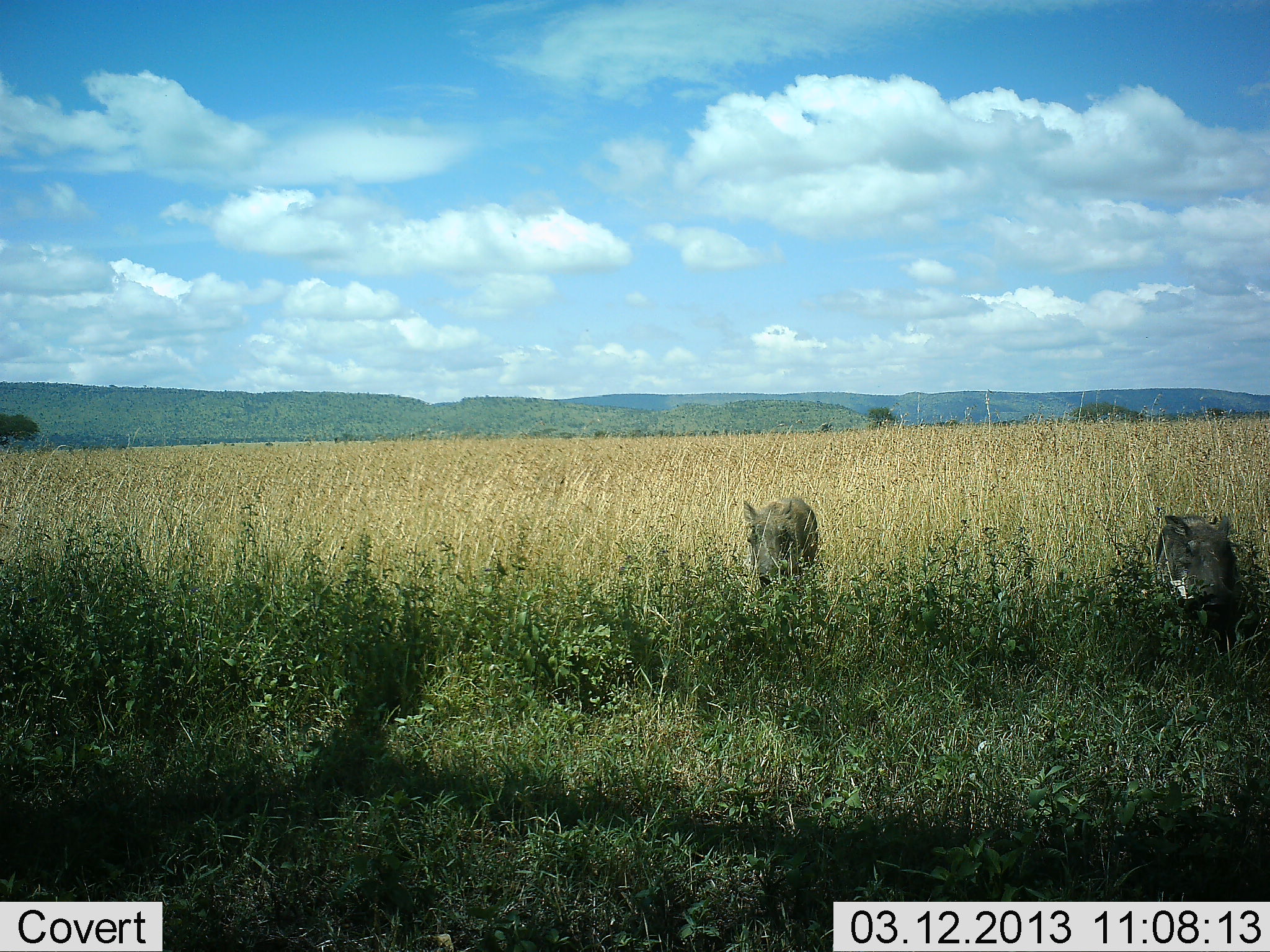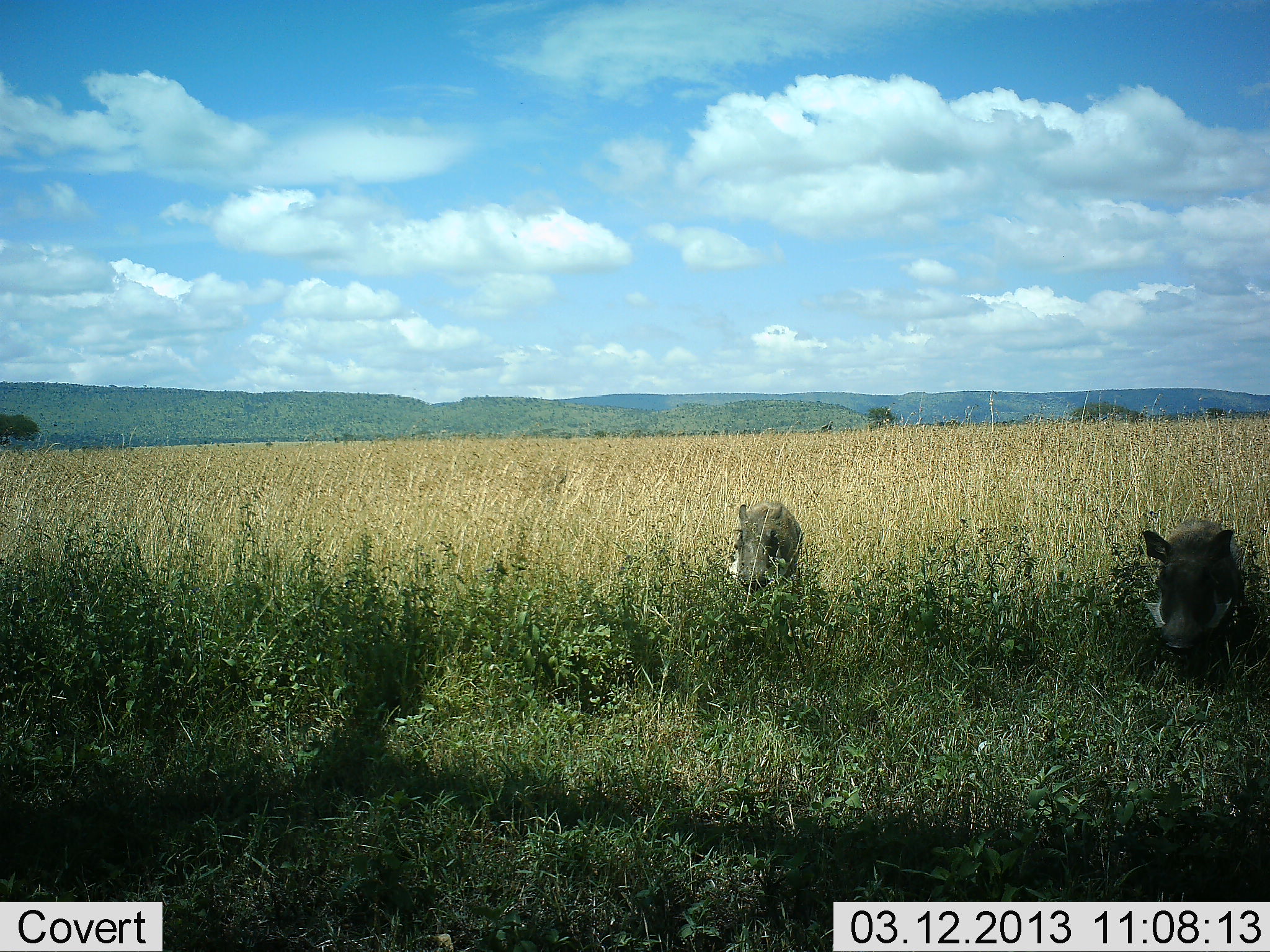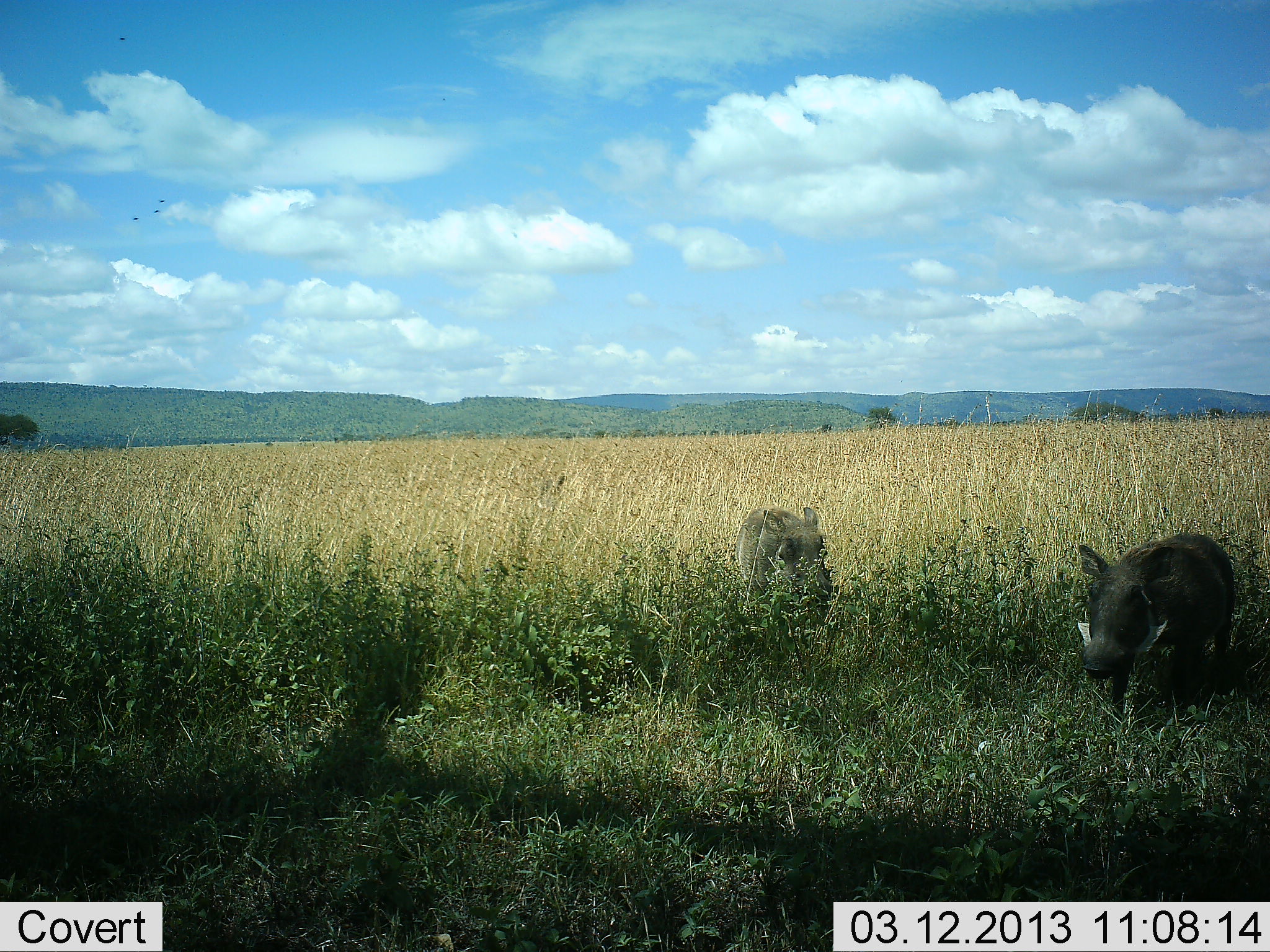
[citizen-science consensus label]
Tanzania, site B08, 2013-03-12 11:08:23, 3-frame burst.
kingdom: Animalia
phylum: Chordata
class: Mammalia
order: Artiodactyla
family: Suidae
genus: Phacochoerus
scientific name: Phacochoerus africanus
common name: warthog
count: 2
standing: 11%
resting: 0%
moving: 95%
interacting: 0%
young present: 0%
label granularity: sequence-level